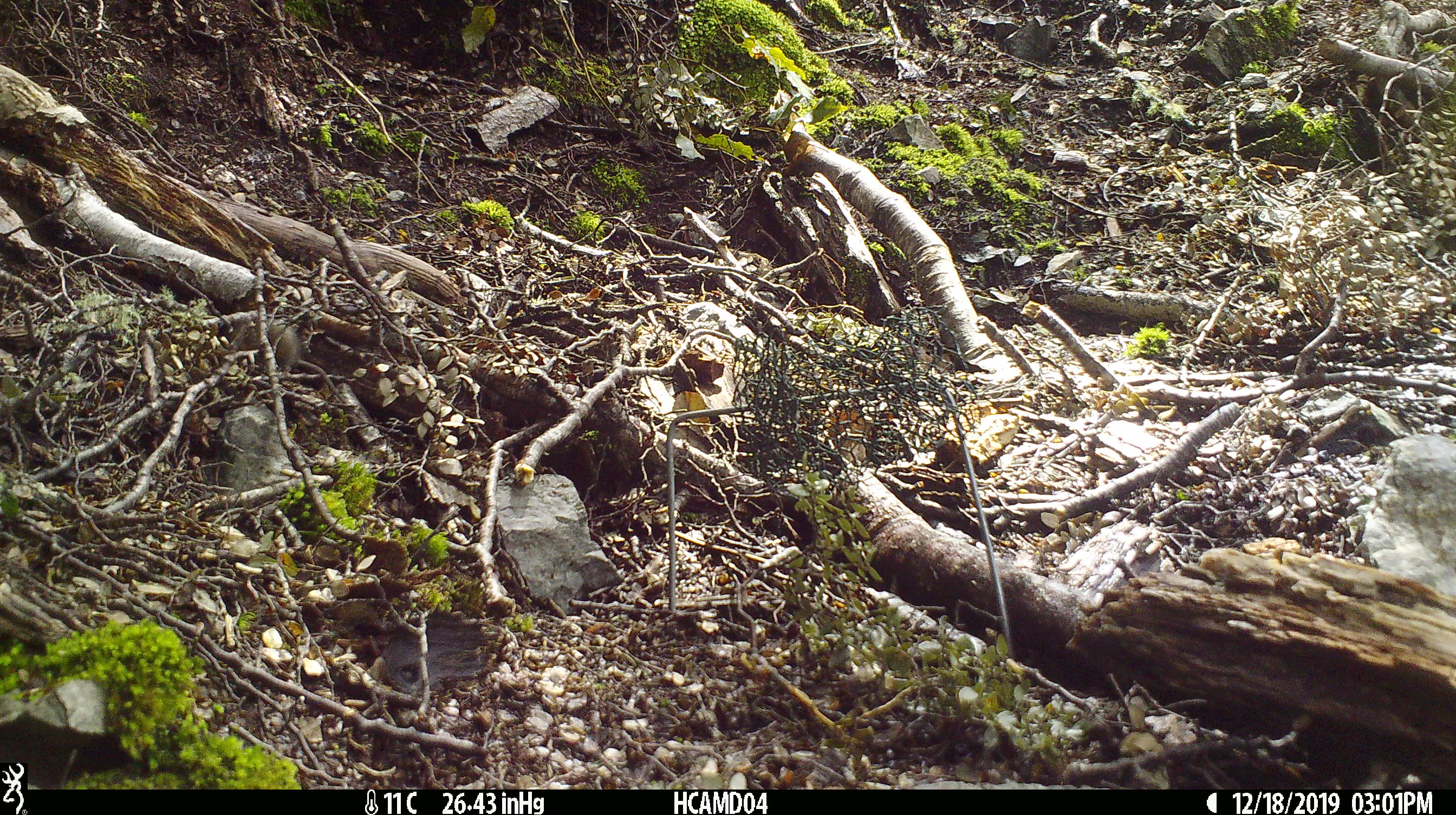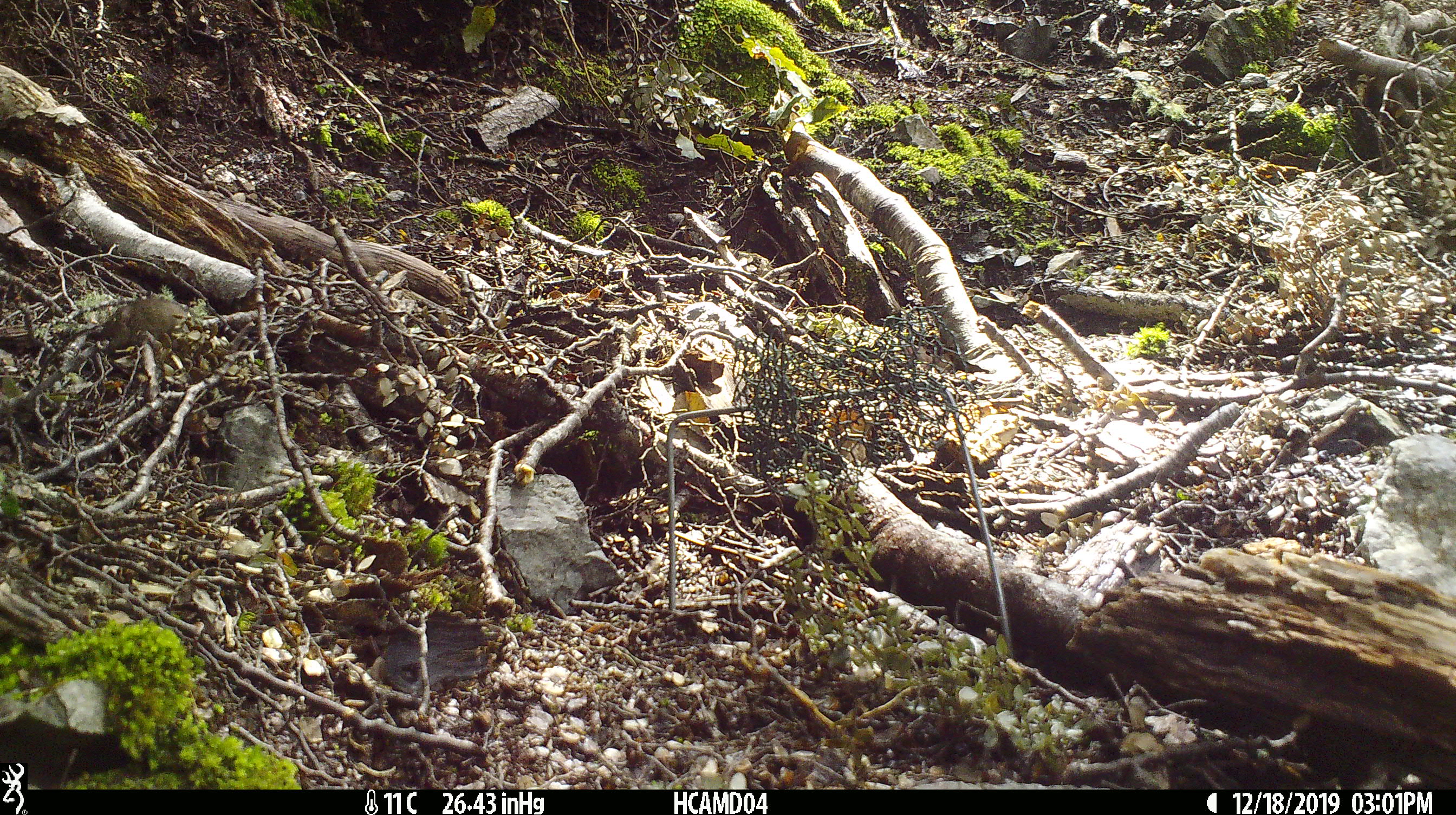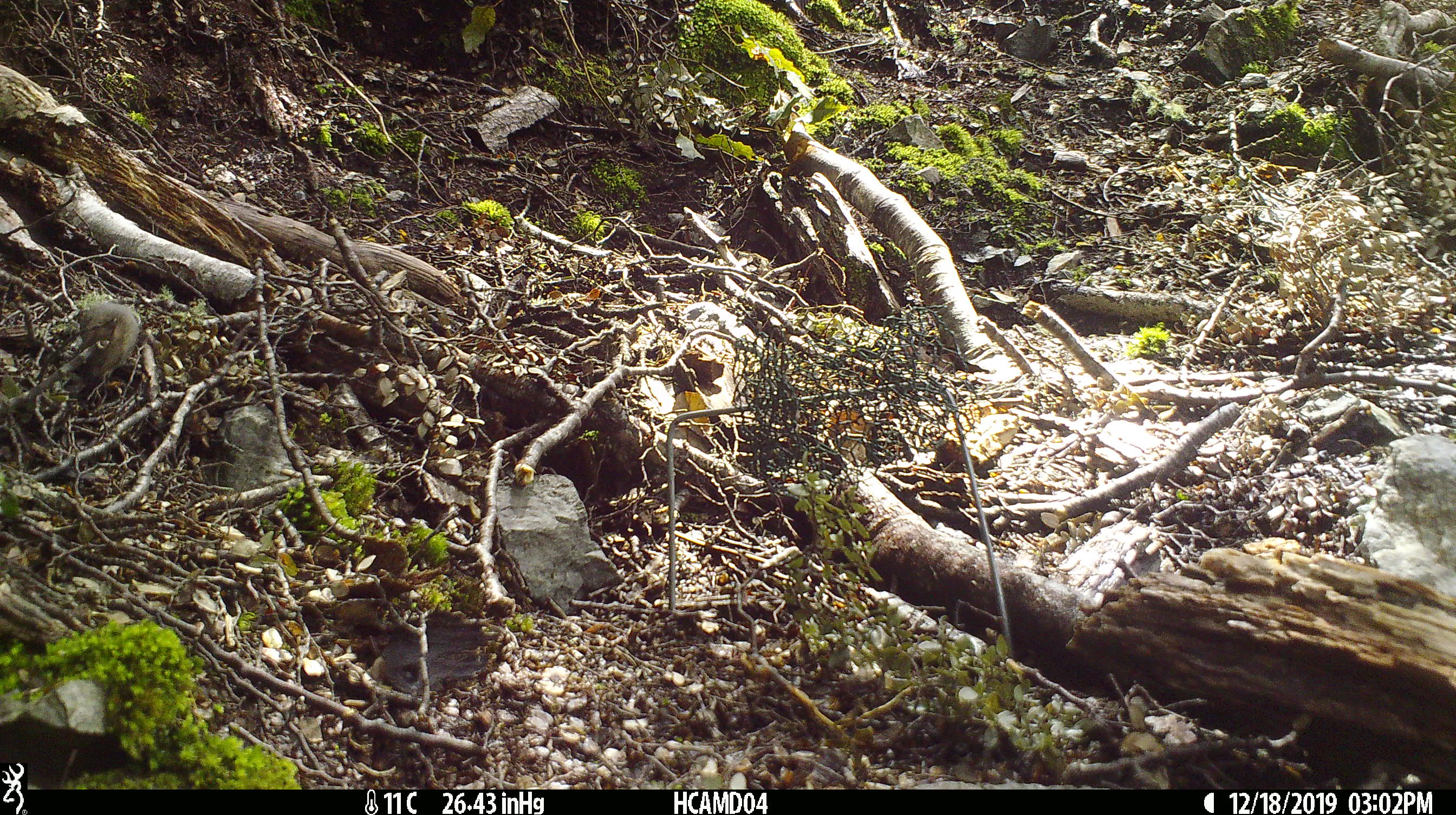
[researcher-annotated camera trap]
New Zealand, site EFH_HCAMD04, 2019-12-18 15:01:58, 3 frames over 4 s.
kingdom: Animalia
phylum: Chordata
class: Mammalia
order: Rodentia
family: Muridae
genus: Mus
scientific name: Mus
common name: mouse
Mouse (Mus).